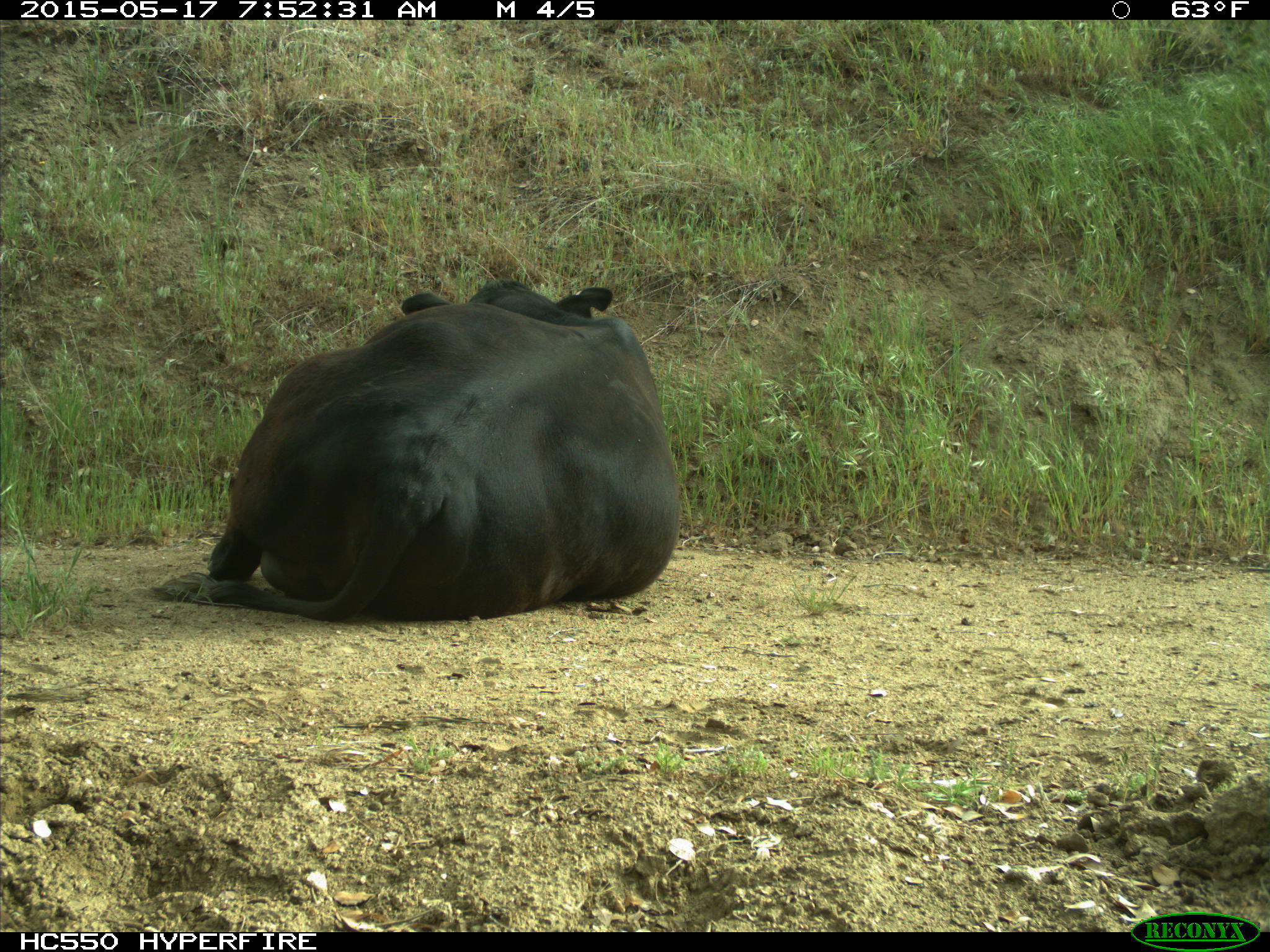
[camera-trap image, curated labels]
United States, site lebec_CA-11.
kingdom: Animalia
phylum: Chordata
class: Mammalia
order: Artiodactyla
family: Bovidae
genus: Bos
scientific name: Bos taurus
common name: domestic cow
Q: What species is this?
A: Bos taurus (domestic cow).